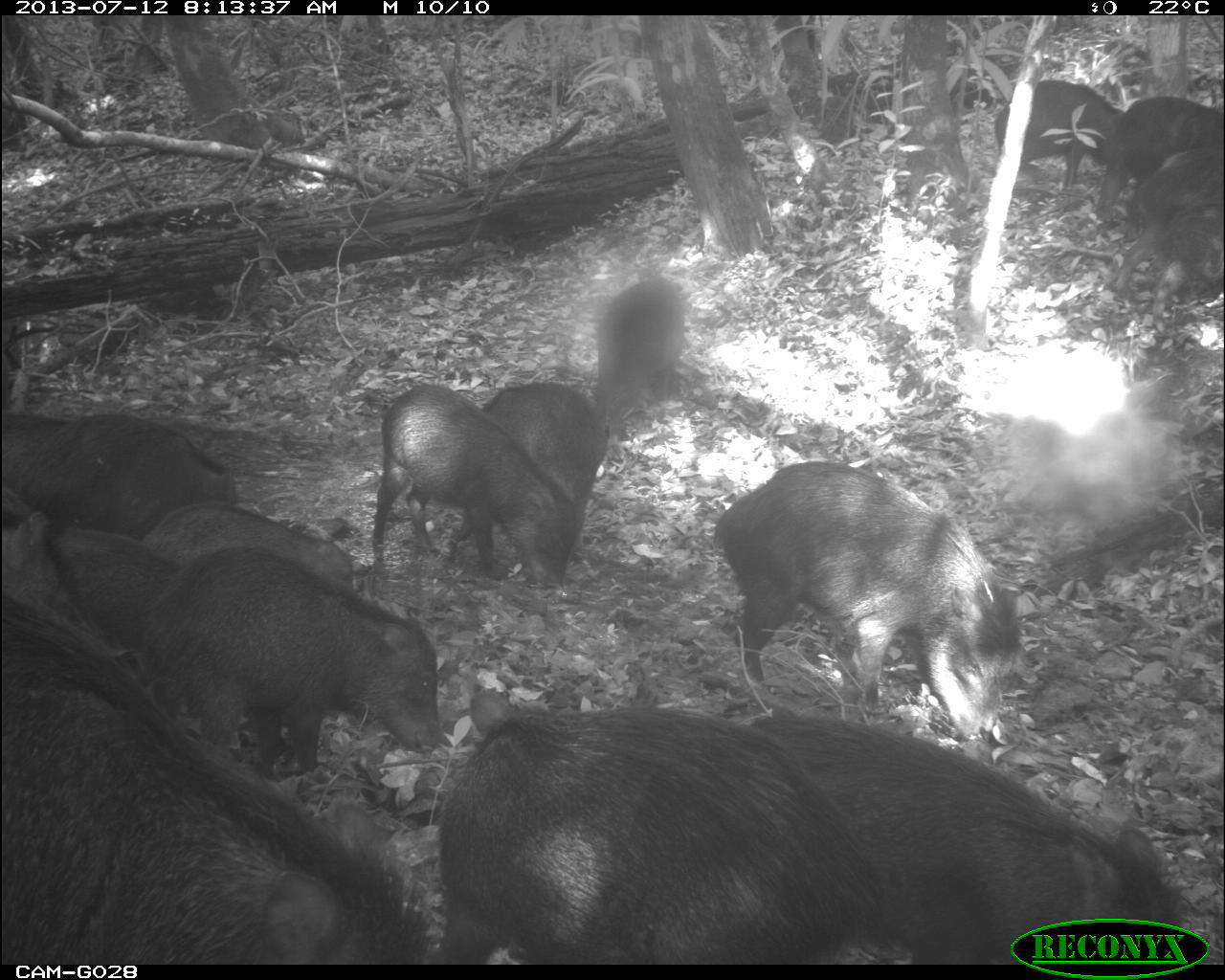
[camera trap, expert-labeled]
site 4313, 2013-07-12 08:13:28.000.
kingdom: Animalia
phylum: Chordata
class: Mammalia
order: Artiodactyla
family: Tayassuidae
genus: Tayassu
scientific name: Tayassu pecari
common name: white-lipped peccary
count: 20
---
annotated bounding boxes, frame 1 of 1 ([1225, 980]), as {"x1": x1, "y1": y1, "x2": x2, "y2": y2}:
tayassu pecari: {"x1": 0, "y1": 590, "x2": 433, "y2": 964}; {"x1": 436, "y1": 689, "x2": 914, "y2": 964}; {"x1": 743, "y1": 712, "x2": 1184, "y2": 958}; {"x1": 711, "y1": 460, "x2": 1016, "y2": 743}; {"x1": 141, "y1": 544, "x2": 441, "y2": 775}; {"x1": 371, "y1": 384, "x2": 577, "y2": 586}; {"x1": 451, "y1": 383, "x2": 610, "y2": 541}; {"x1": 26, "y1": 413, "x2": 236, "y2": 523}; {"x1": 144, "y1": 502, "x2": 354, "y2": 596}; {"x1": 49, "y1": 525, "x2": 186, "y2": 650}; {"x1": 1096, "y1": 95, "x2": 1225, "y2": 224}; {"x1": 1113, "y1": 148, "x2": 1225, "y2": 289}; {"x1": 595, "y1": 278, "x2": 686, "y2": 443}; {"x1": 994, "y1": 79, "x2": 1125, "y2": 190}; {"x1": 1152, "y1": 206, "x2": 1225, "y2": 331}; {"x1": 0, "y1": 410, "x2": 66, "y2": 509}; {"x1": 0, "y1": 489, "x2": 52, "y2": 605}